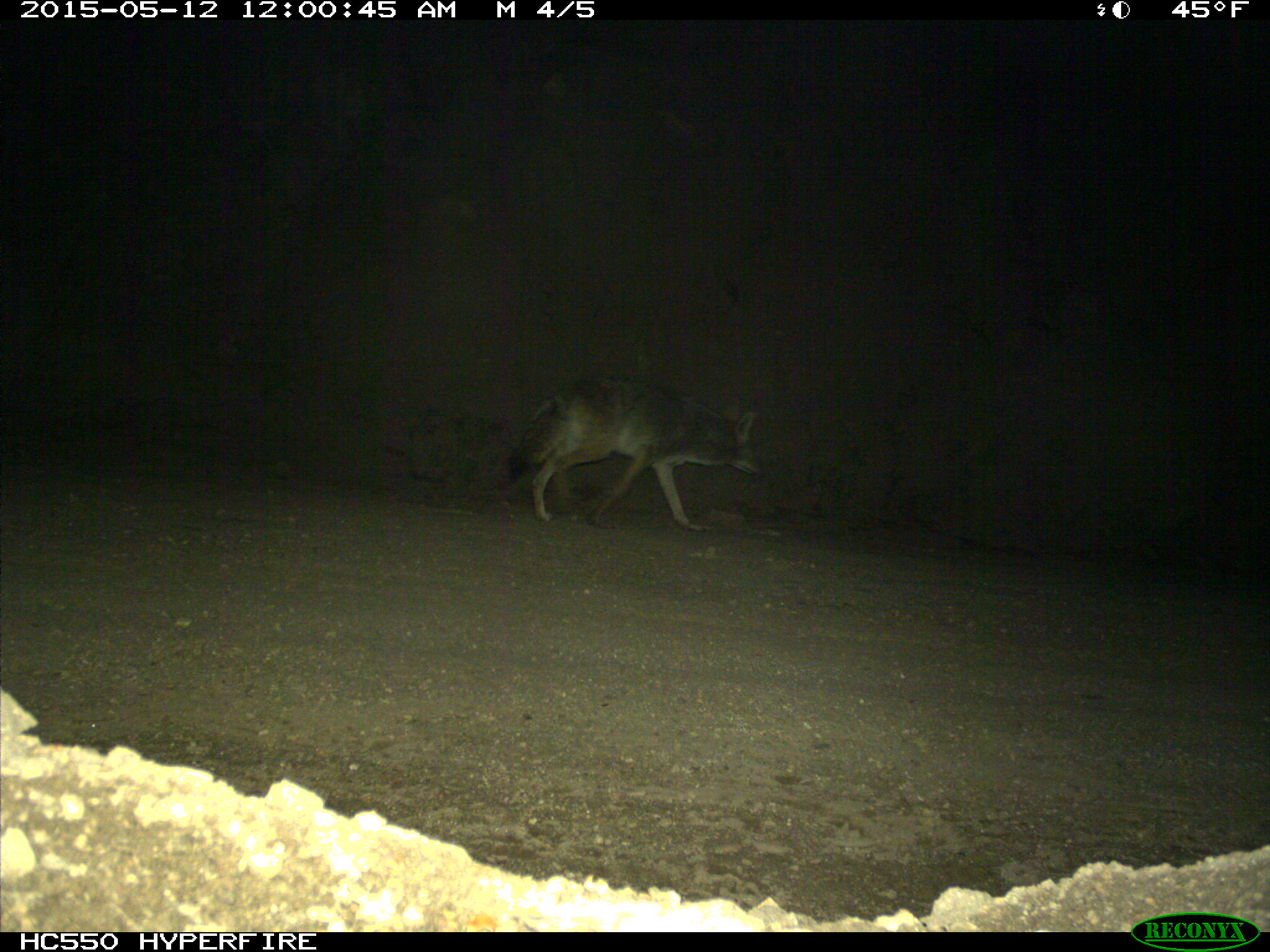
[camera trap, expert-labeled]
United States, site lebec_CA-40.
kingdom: Animalia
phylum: Chordata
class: Mammalia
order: Carnivora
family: Canidae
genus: Canis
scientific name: Canis latrans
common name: coyote